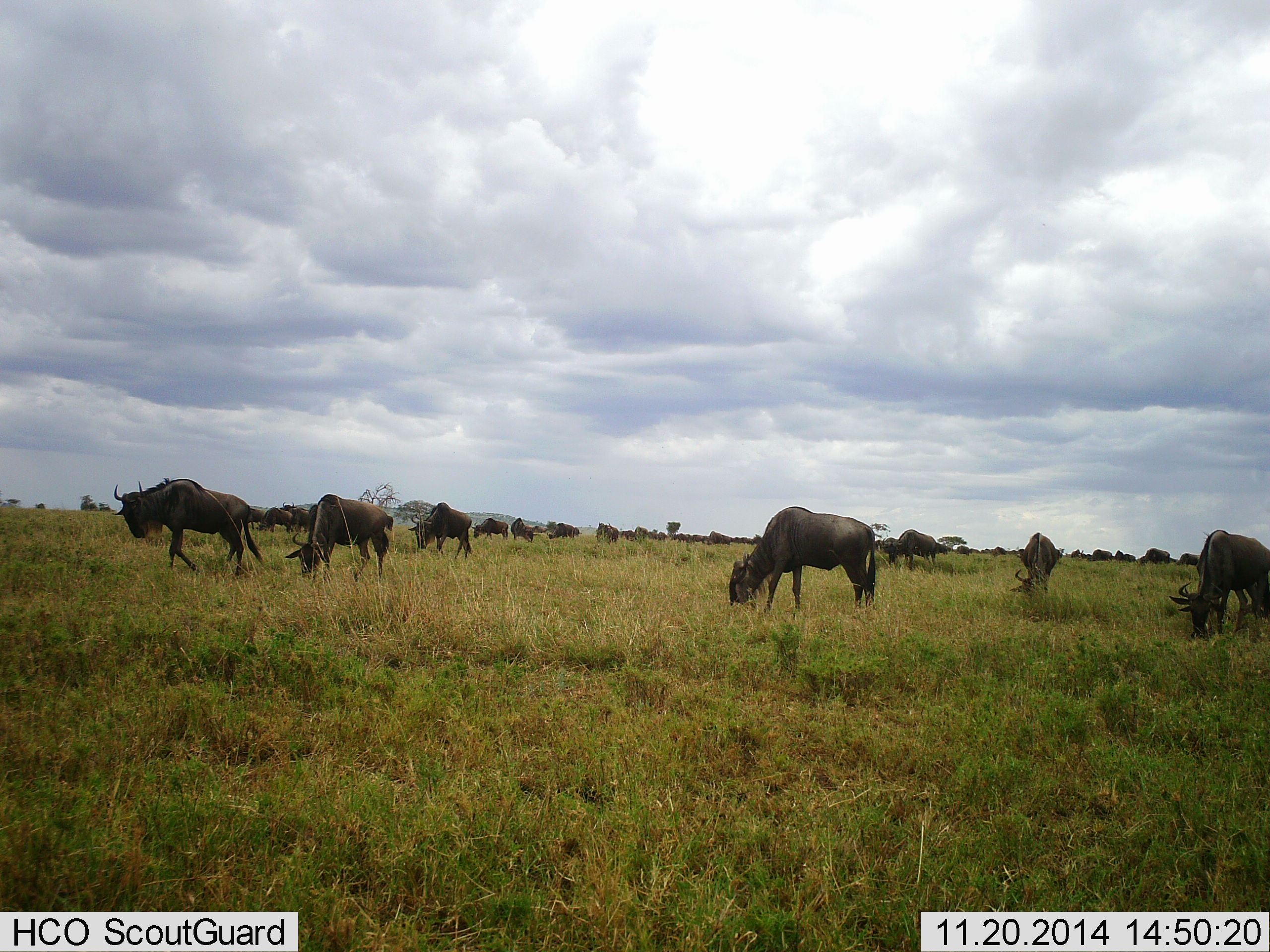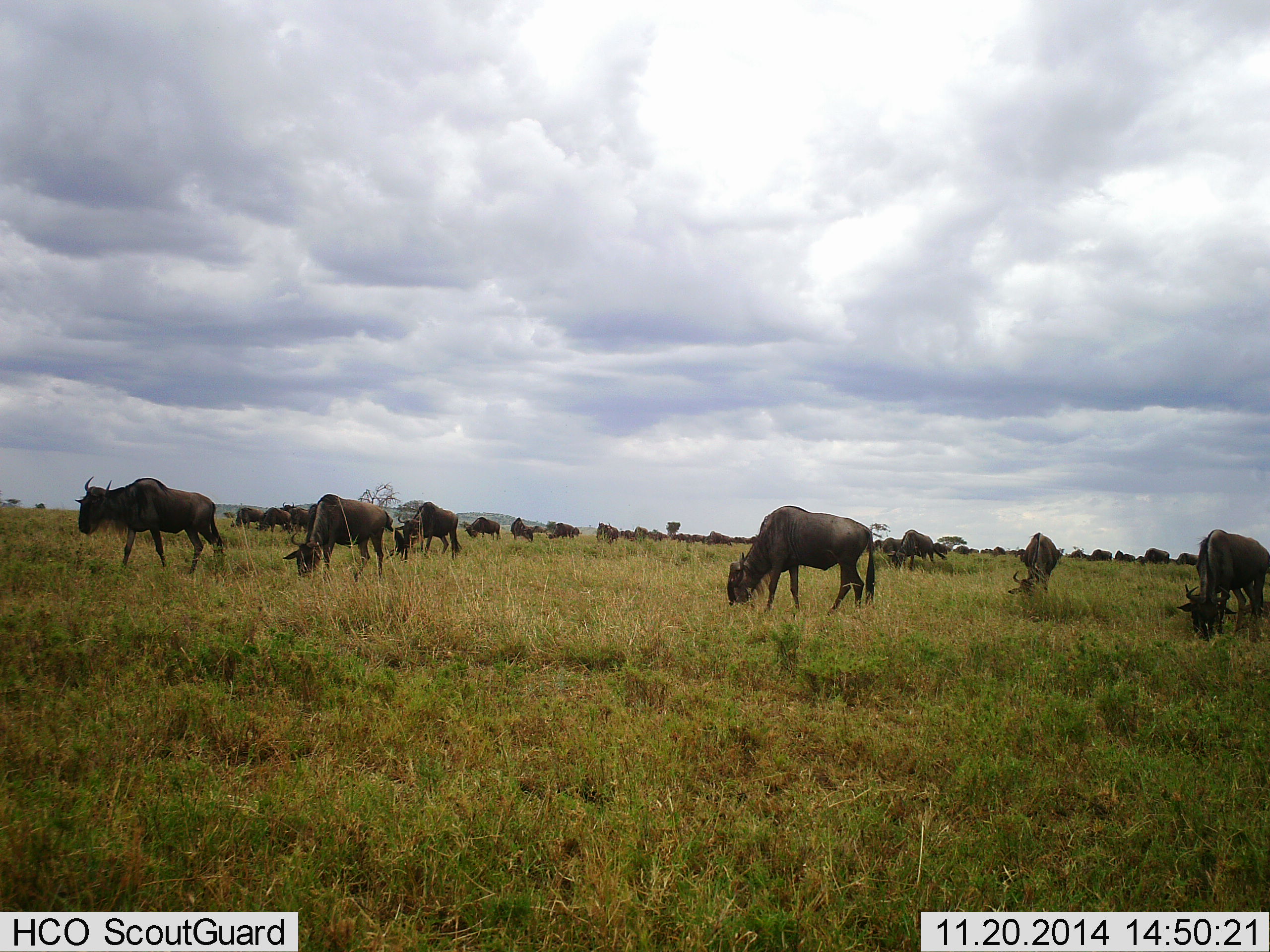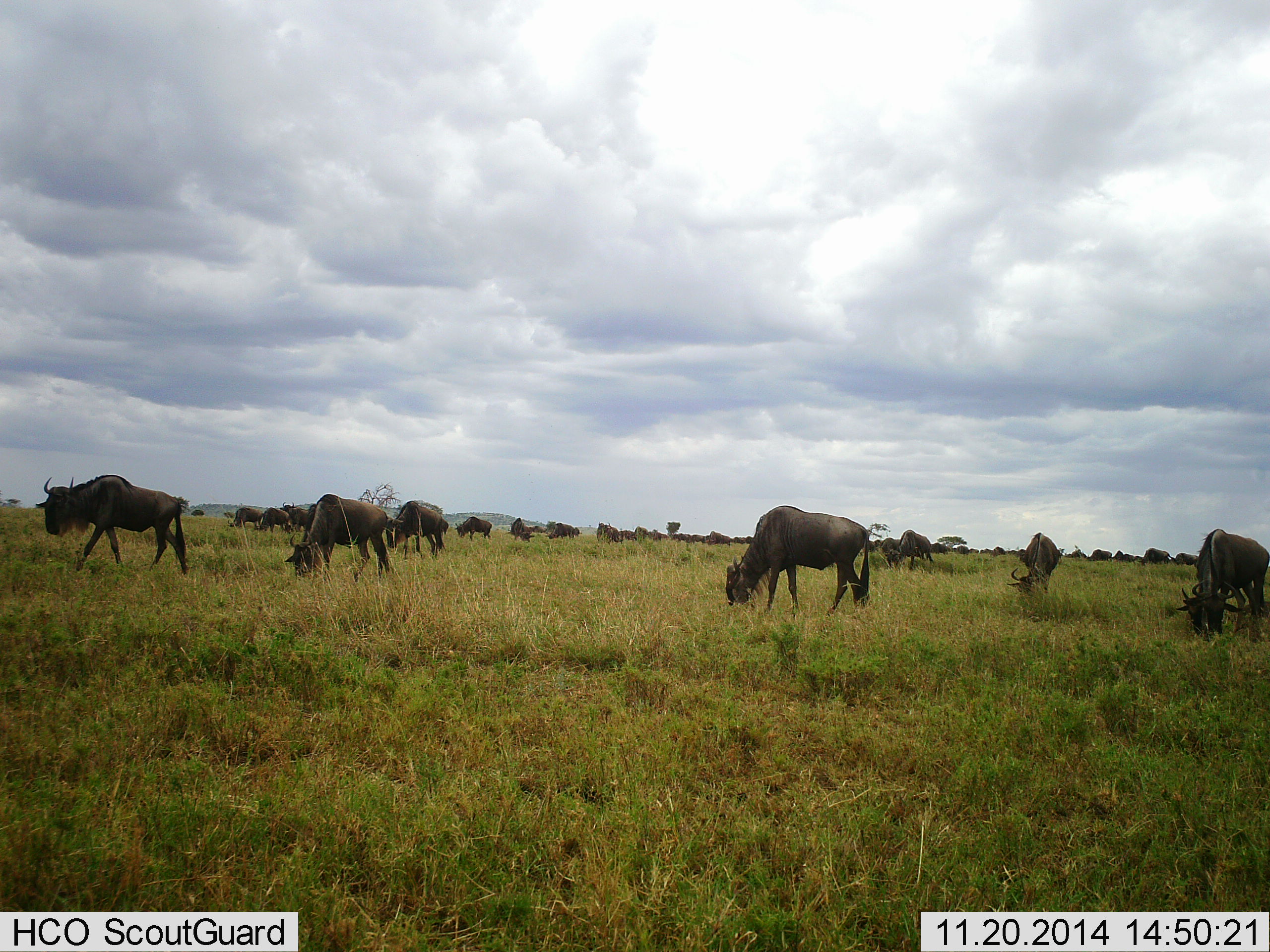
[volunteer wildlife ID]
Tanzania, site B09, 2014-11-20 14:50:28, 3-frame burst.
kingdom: Animalia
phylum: Chordata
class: Mammalia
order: Artiodactyla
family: Bovidae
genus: Connochaetes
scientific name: Connochaetes taurinus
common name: blue wildebeest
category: wildebeest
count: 11-50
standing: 30%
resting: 0%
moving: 30%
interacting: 0%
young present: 0%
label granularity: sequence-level